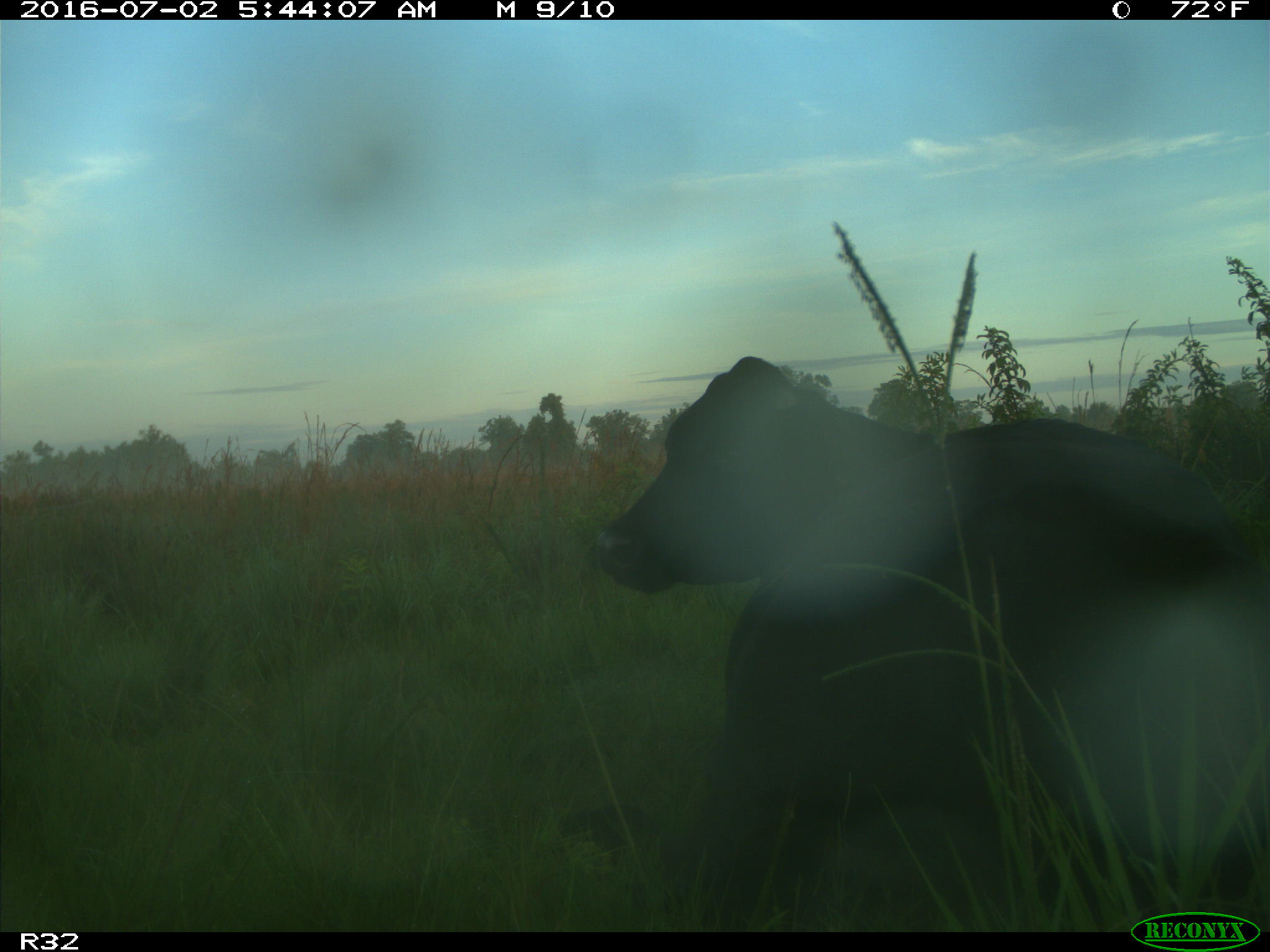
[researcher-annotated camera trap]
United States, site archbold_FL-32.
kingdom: Animalia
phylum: Chordata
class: Mammalia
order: Artiodactyla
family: Bovidae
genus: Bos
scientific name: Bos taurus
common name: domestic cow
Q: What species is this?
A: Bos taurus (domestic cow).